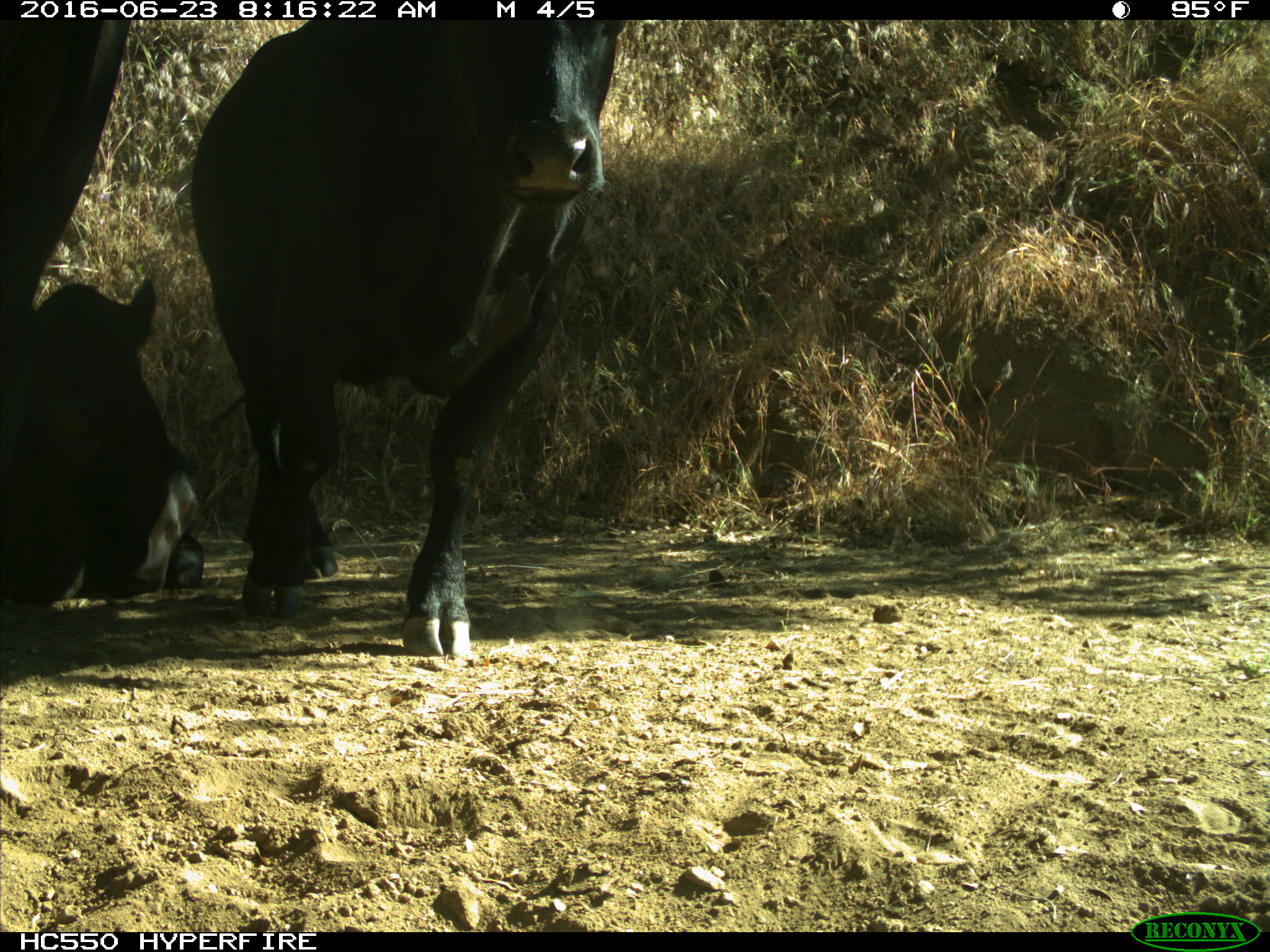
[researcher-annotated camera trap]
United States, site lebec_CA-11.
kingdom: Animalia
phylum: Chordata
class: Mammalia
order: Artiodactyla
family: Bovidae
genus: Bos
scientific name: Bos taurus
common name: domestic cow